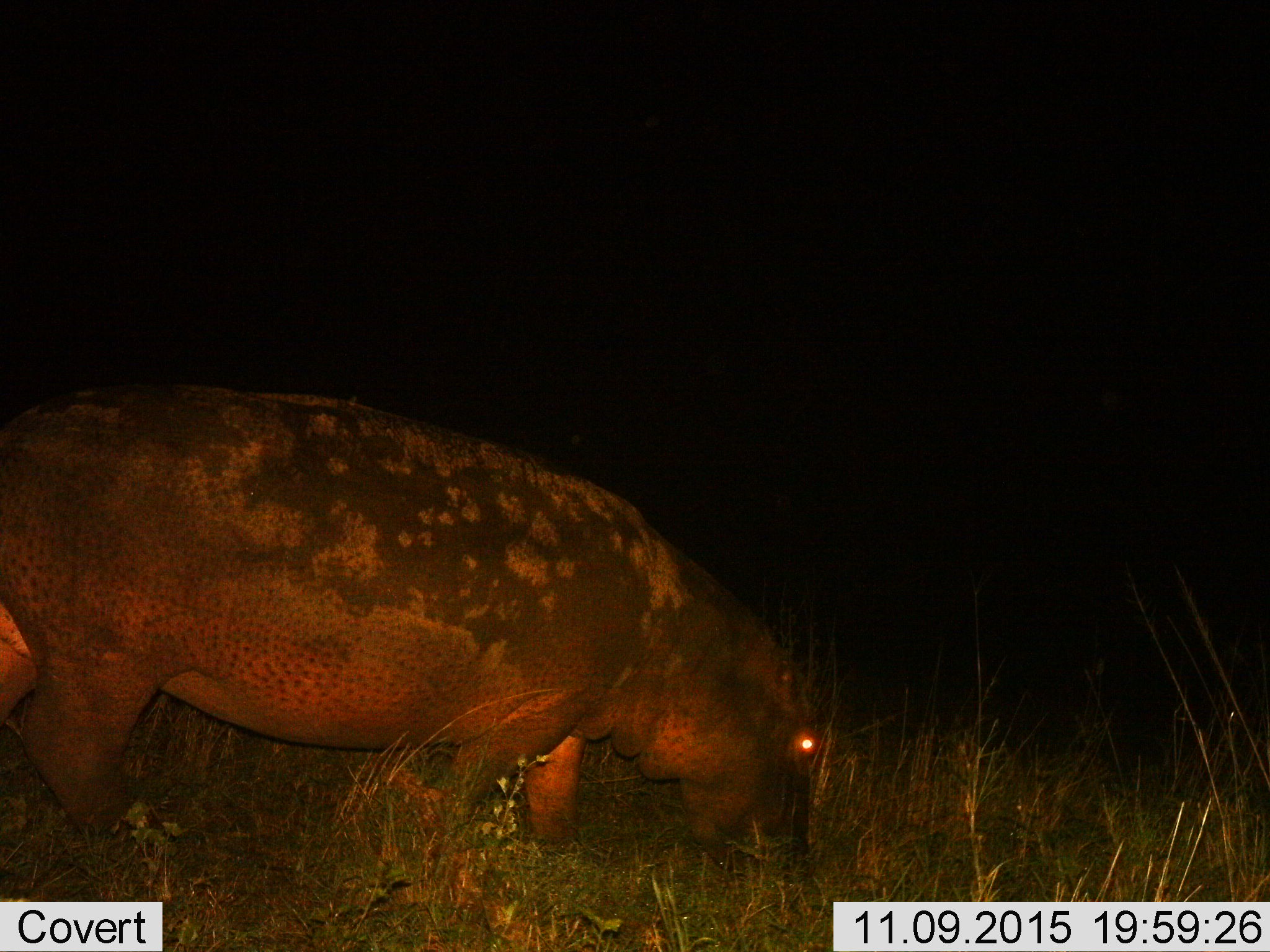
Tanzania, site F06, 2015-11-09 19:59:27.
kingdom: Animalia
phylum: Chordata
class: Mammalia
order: Artiodactyla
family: Hippopotamidae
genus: Hippopotamus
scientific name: Hippopotamus amphibius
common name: hippopotamus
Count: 1.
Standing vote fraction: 24%.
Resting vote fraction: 0%.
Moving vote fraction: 6%.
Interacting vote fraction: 0%.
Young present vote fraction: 0%.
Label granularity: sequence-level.